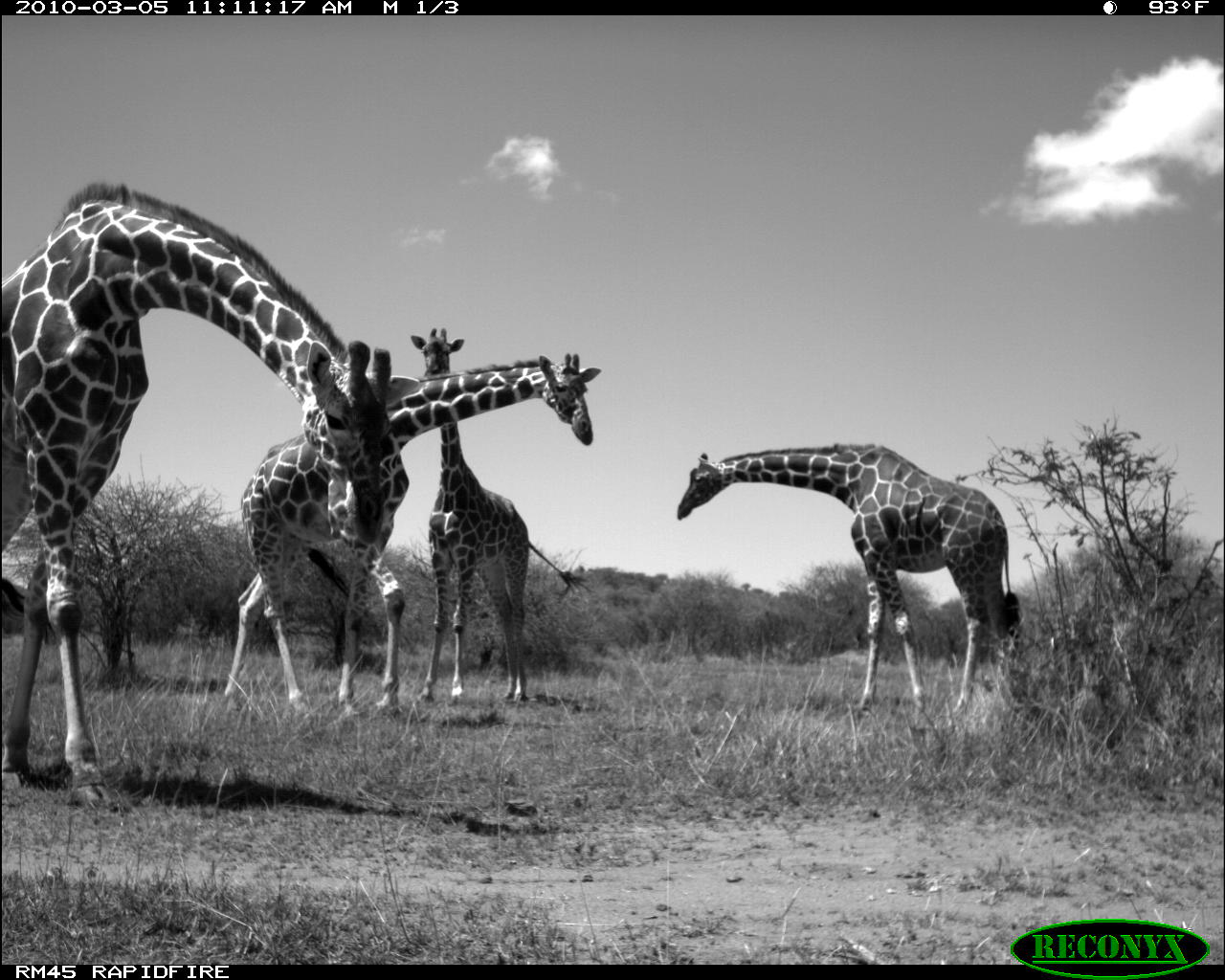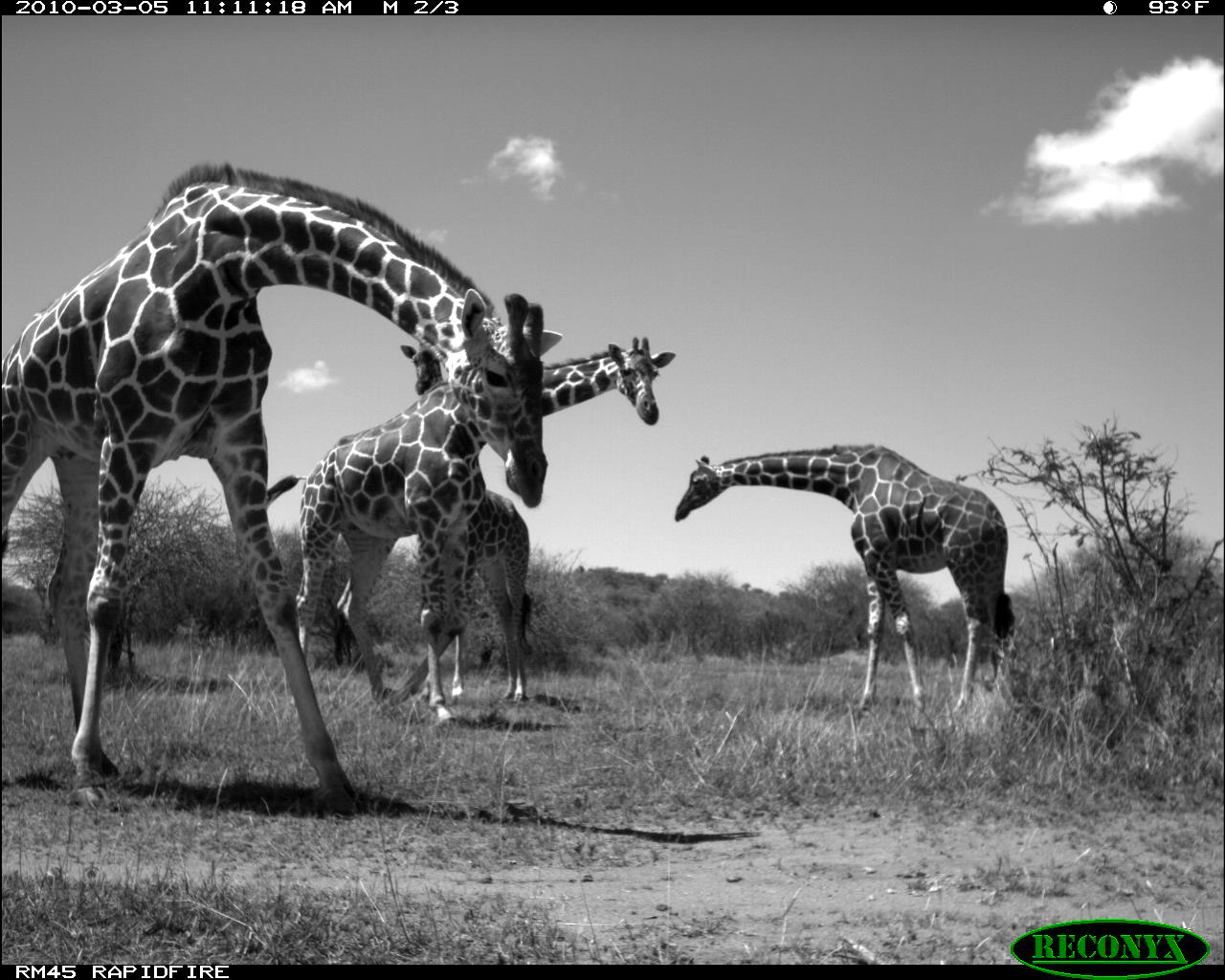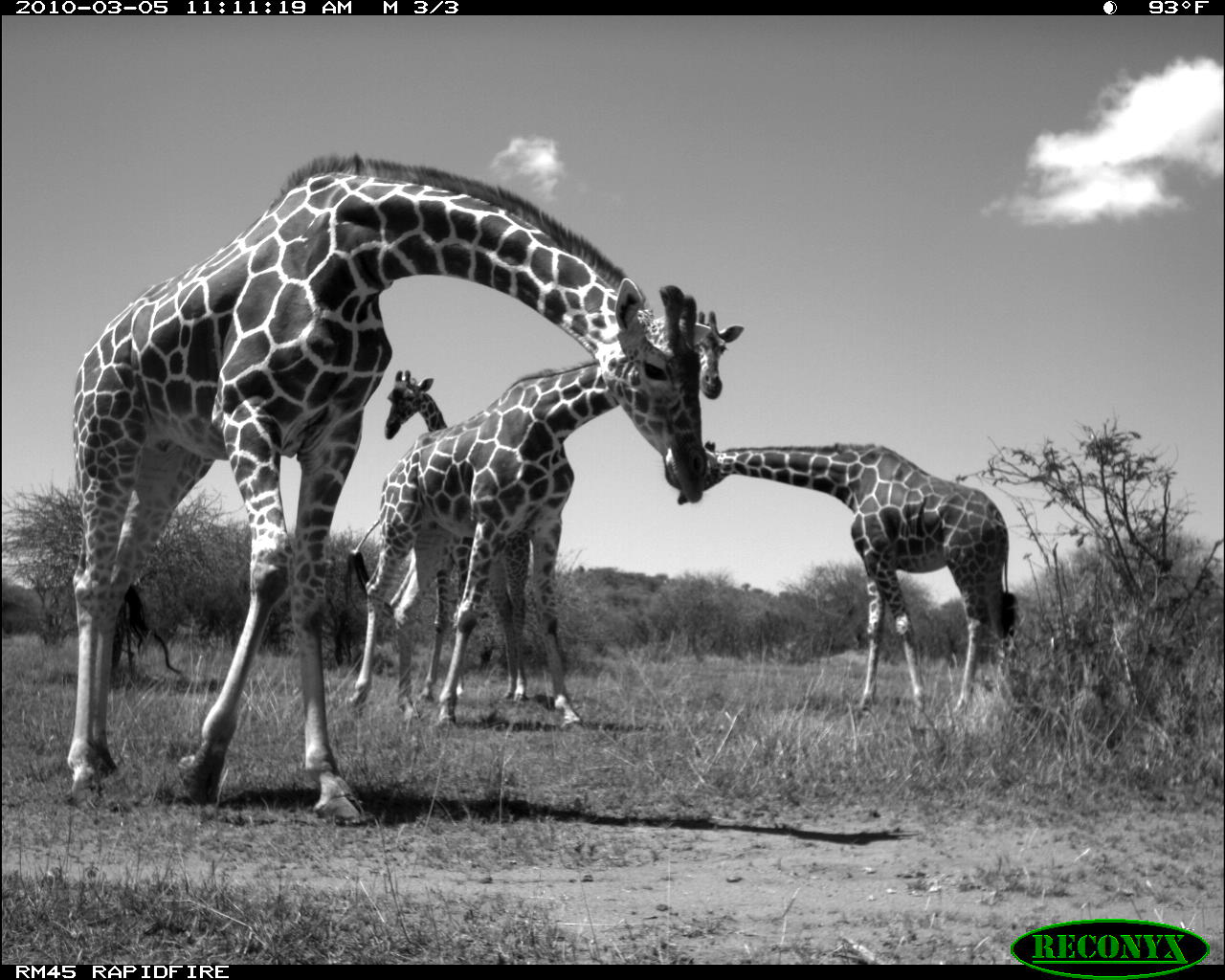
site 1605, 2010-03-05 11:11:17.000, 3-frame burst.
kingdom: Animalia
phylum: Chordata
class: Mammalia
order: Artiodactyla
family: Giraffidae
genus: Giraffa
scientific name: Giraffa camelopardalis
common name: giraffe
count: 4